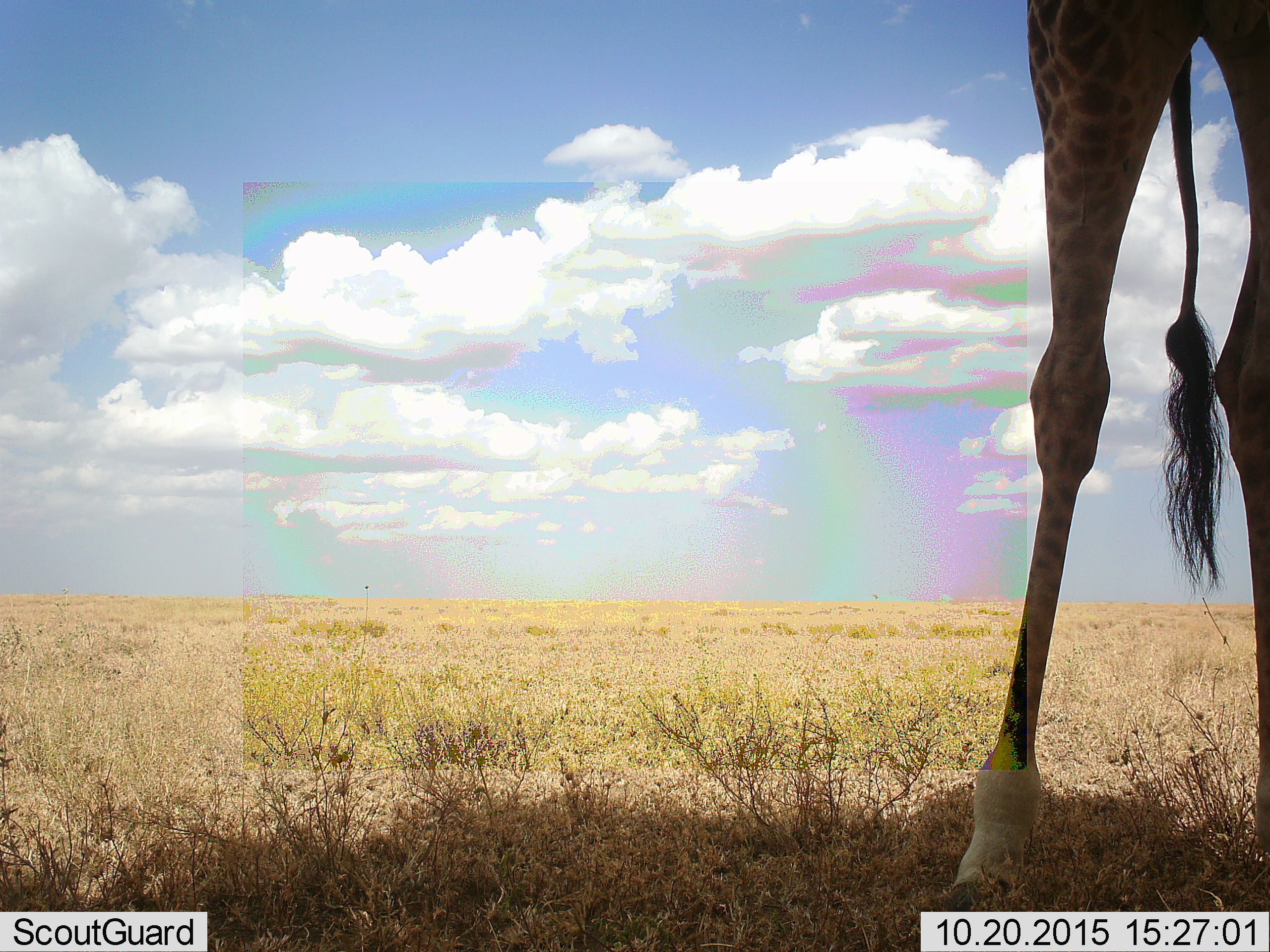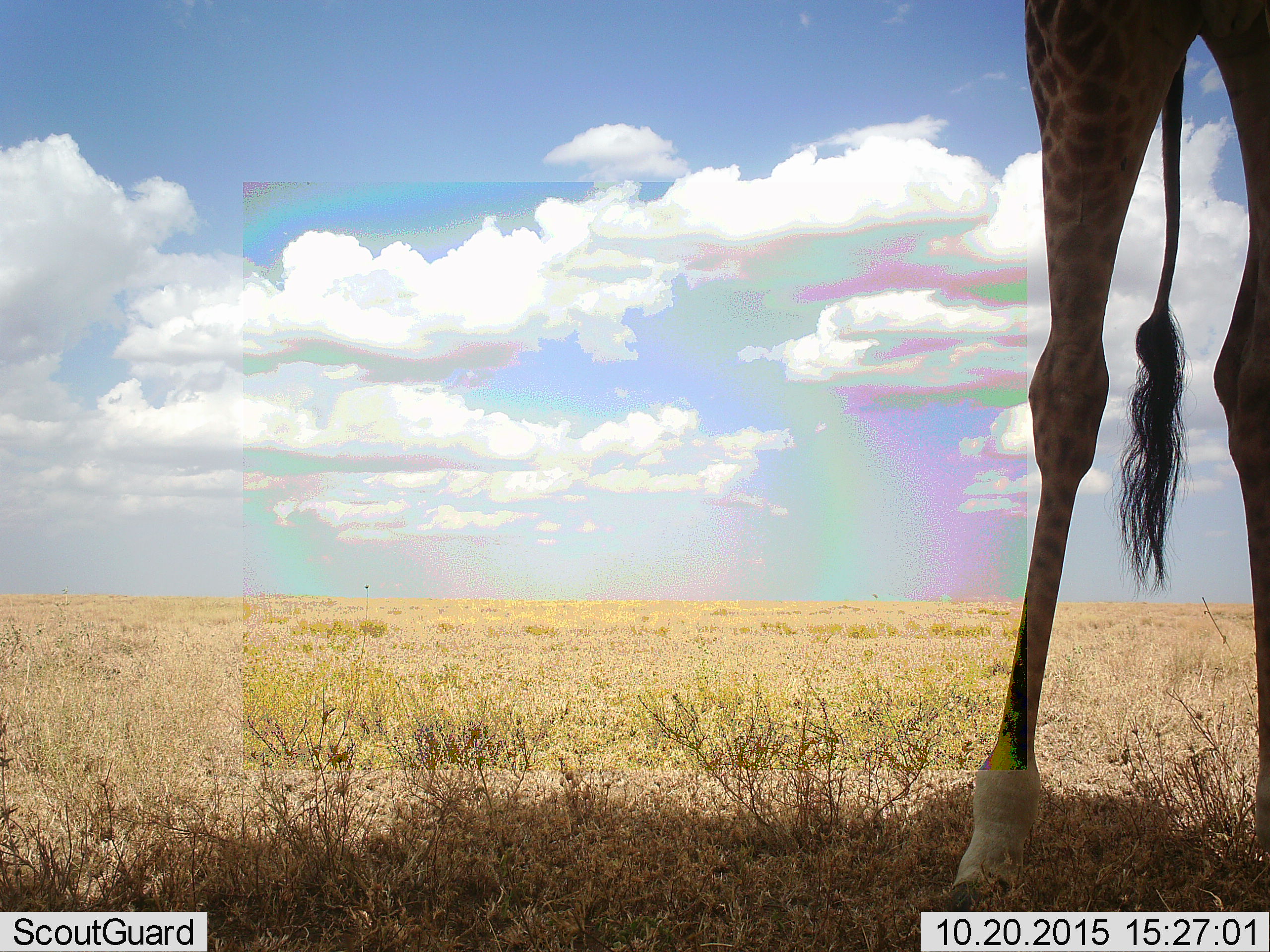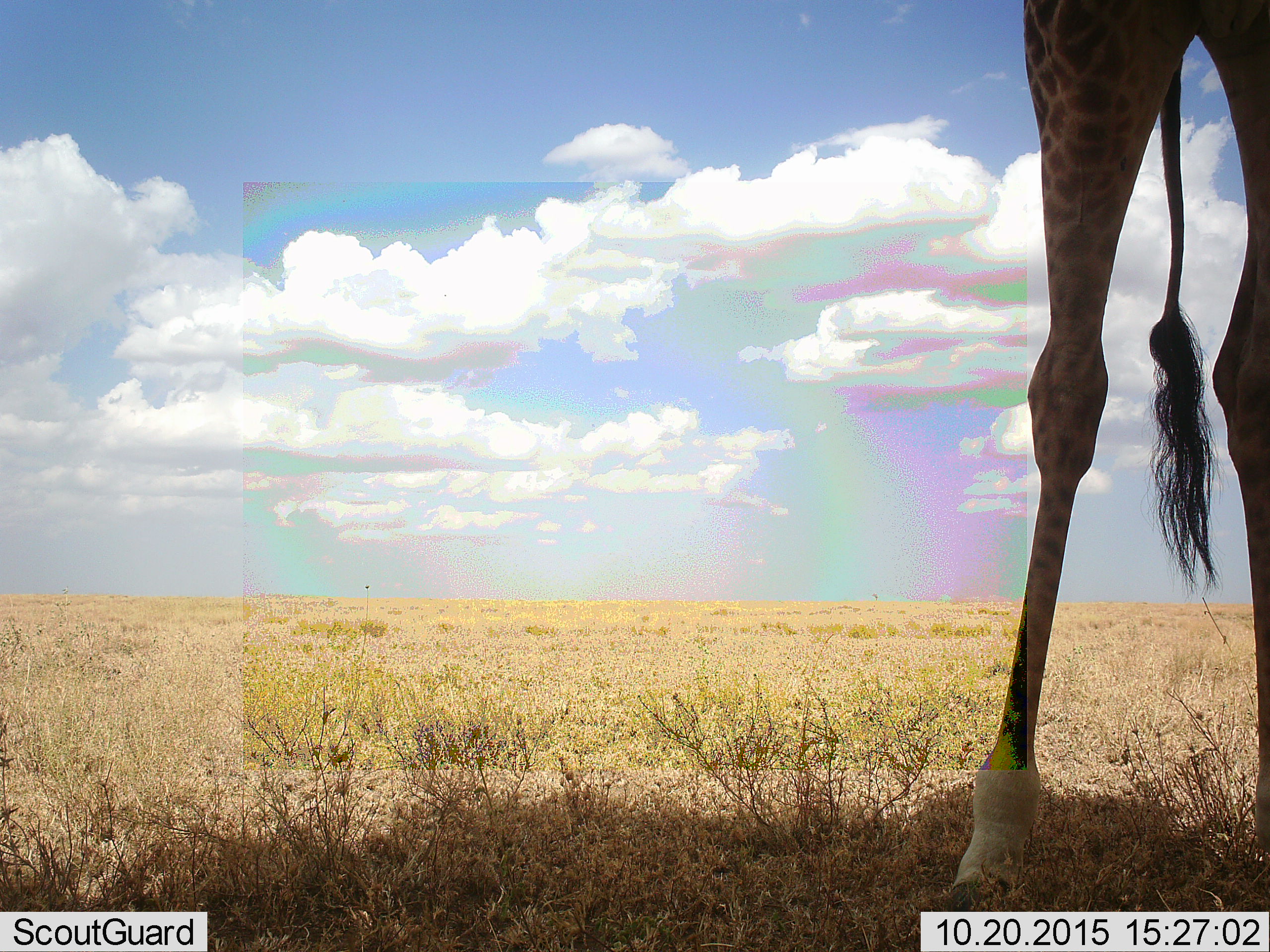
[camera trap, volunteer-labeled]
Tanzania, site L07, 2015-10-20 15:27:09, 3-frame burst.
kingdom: Animalia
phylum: Chordata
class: Mammalia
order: Artiodactyla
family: Giraffidae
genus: Giraffa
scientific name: Giraffa camelopardalis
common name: giraffe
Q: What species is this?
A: Giraffe (Giraffa camelopardalis).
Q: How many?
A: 1.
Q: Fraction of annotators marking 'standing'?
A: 90%.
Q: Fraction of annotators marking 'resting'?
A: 10%.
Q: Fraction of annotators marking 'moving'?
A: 0%.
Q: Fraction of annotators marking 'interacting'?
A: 0%.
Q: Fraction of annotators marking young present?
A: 0%.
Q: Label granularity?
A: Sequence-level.